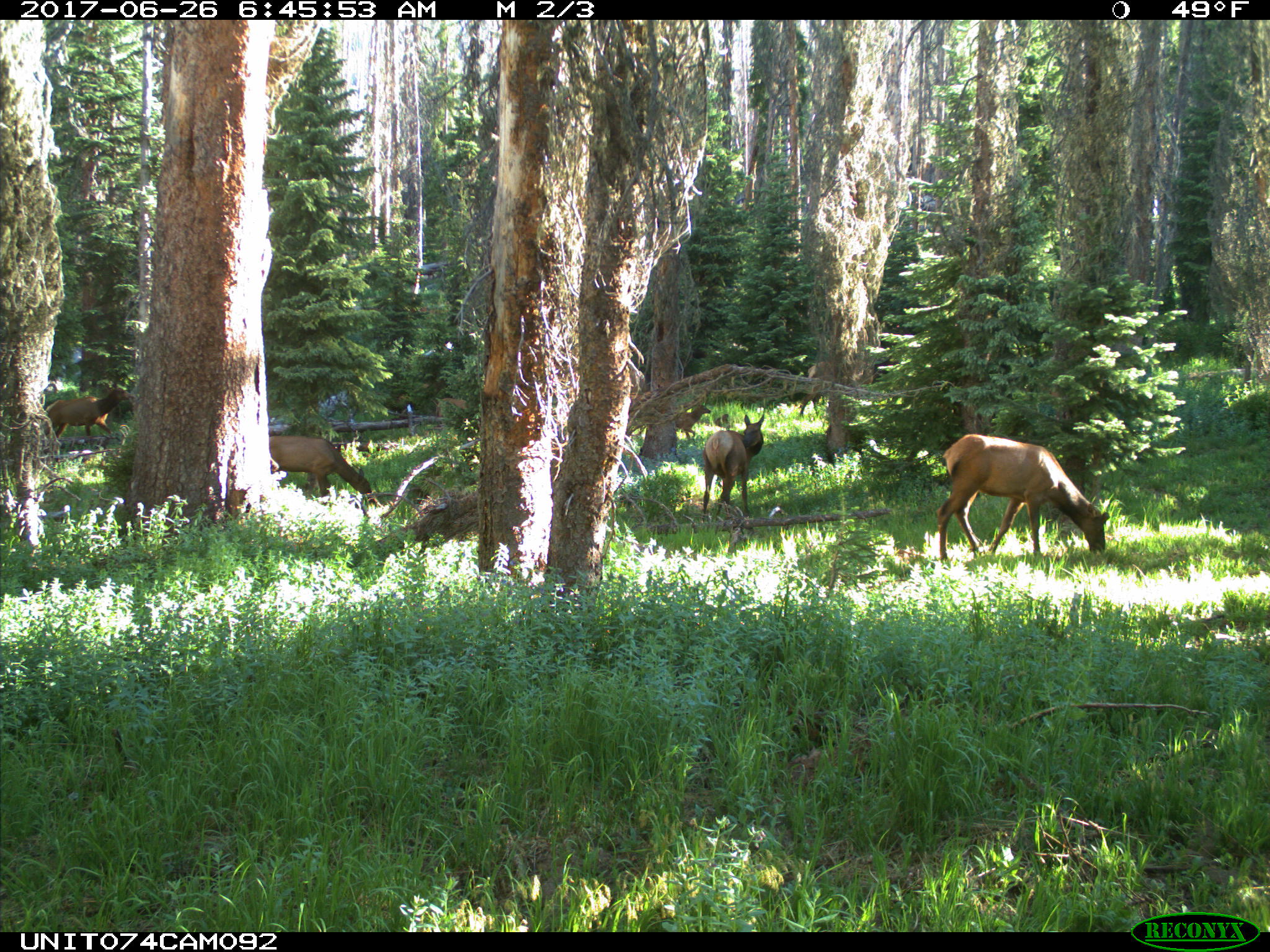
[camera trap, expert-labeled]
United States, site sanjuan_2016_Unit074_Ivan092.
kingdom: Animalia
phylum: Chordata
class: Mammalia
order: Artiodactyla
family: Cervidae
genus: Cervus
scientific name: Cervus elaphus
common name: red deer